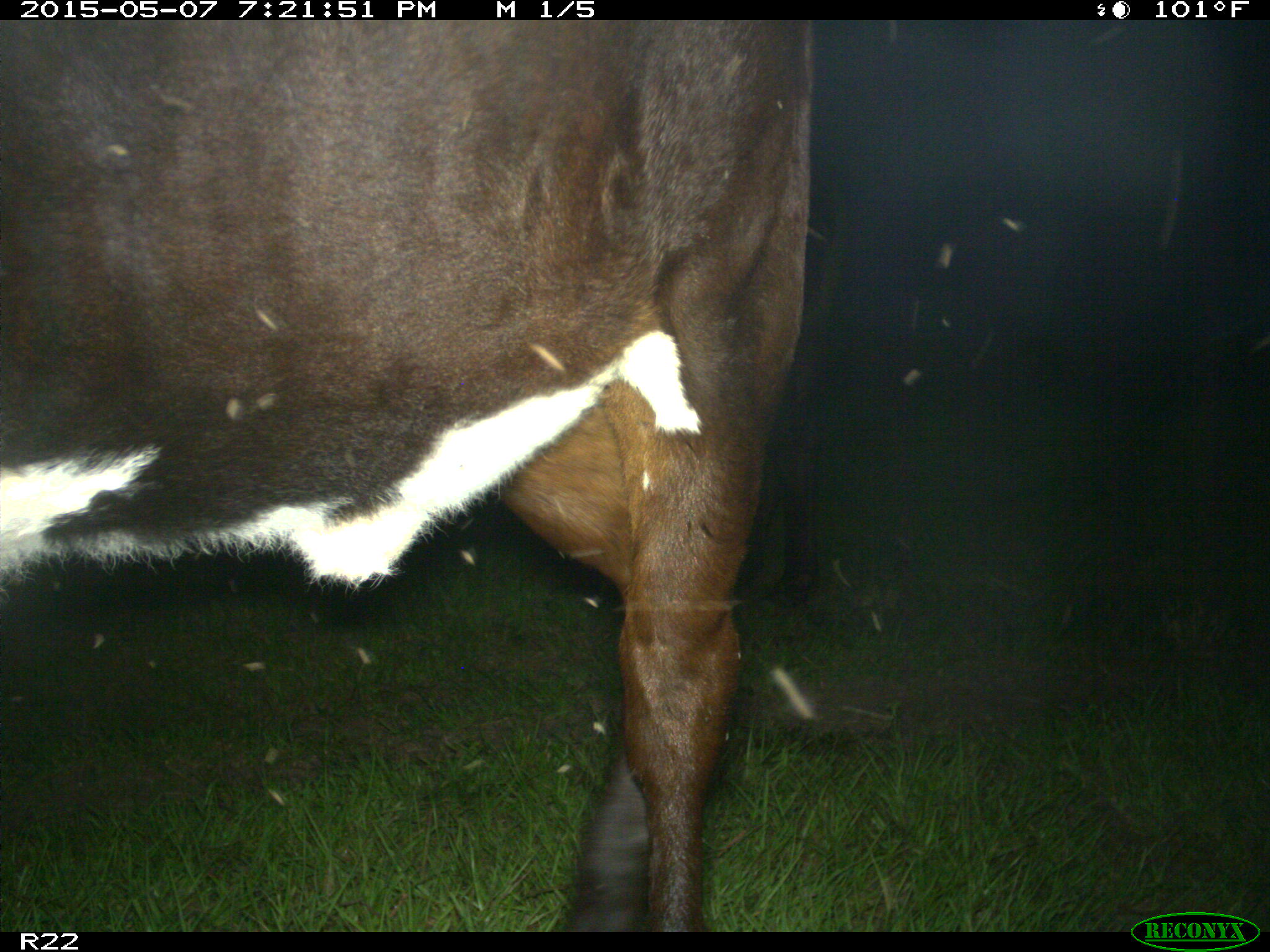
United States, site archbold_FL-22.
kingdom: Animalia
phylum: Chordata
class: Mammalia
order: Artiodactyla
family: Bovidae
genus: Bos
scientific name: Bos taurus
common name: domestic cow